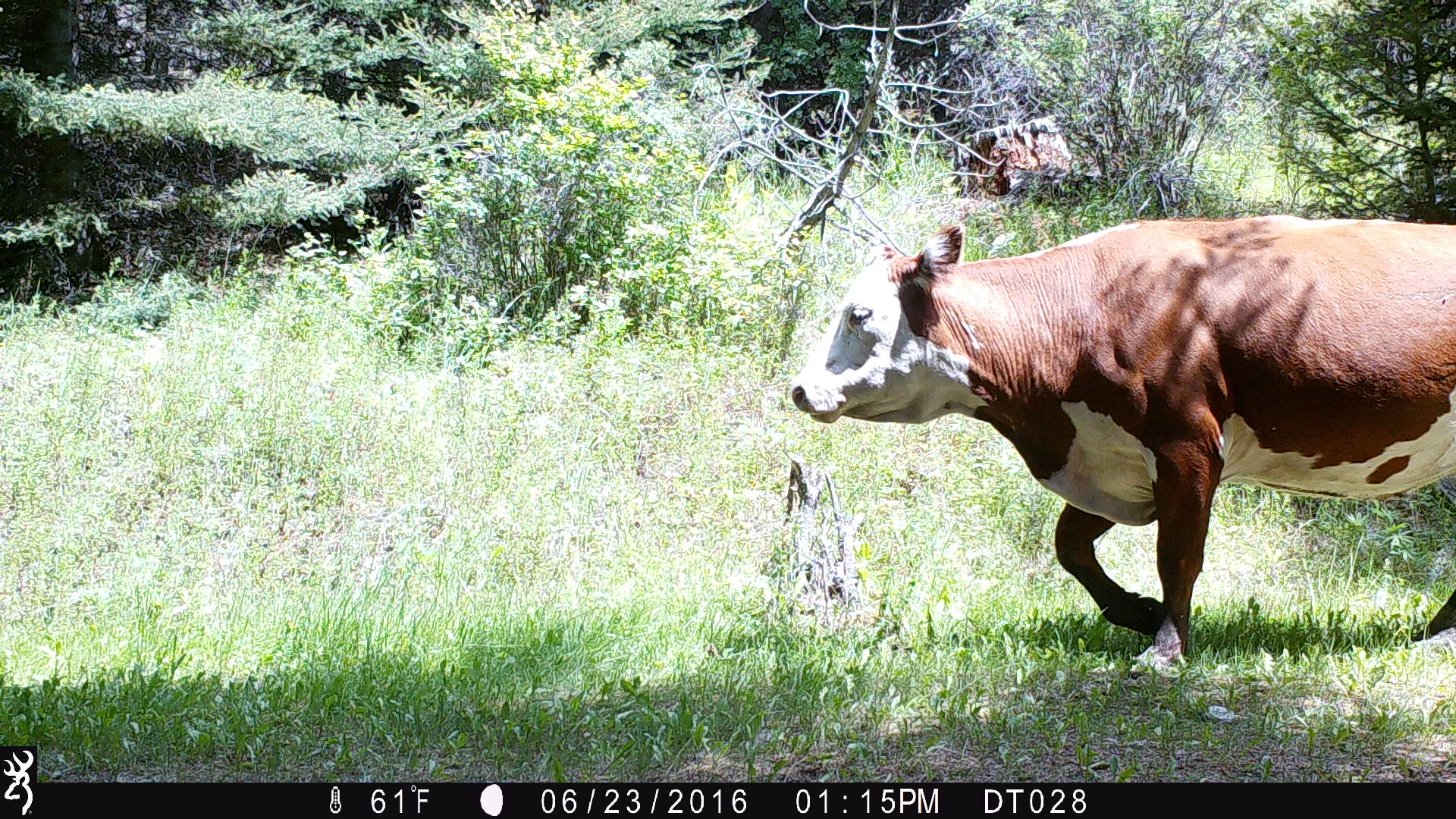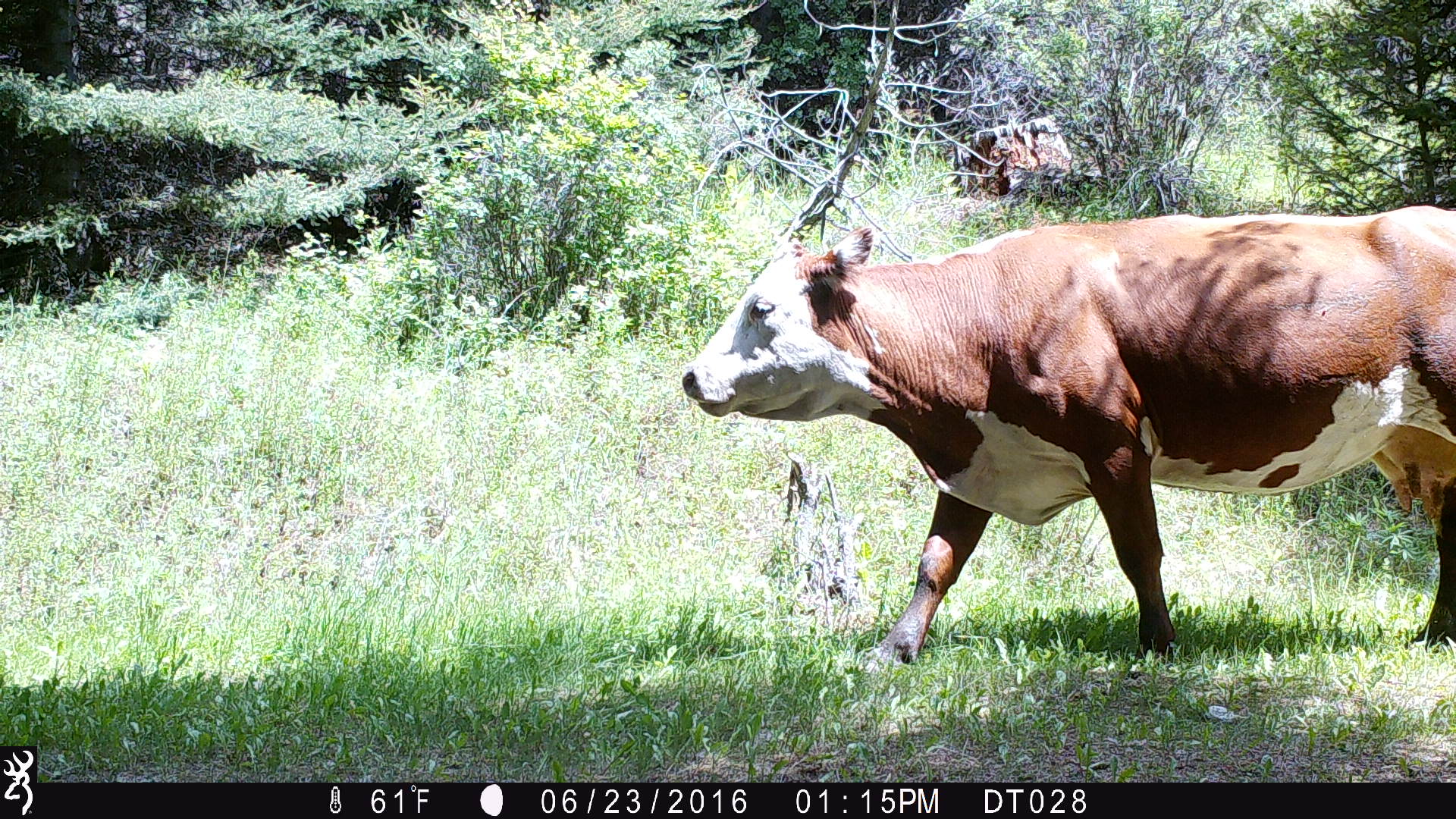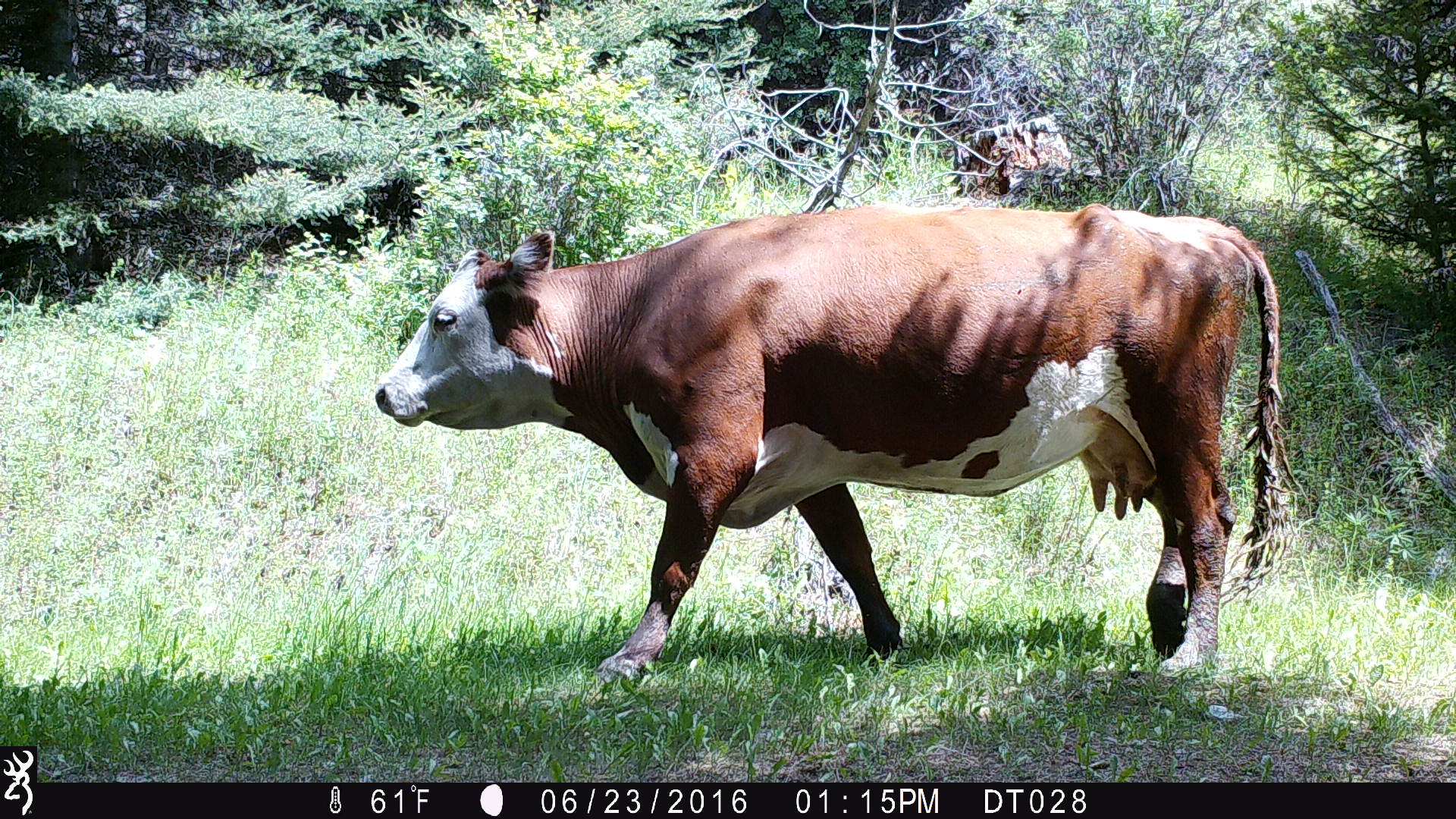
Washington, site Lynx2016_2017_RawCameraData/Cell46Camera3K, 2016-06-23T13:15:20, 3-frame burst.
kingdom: Animalia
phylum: Chordata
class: Mammalia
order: Artiodactyla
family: Bovidae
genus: Bos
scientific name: Bos taurus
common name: domestic cattle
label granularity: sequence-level